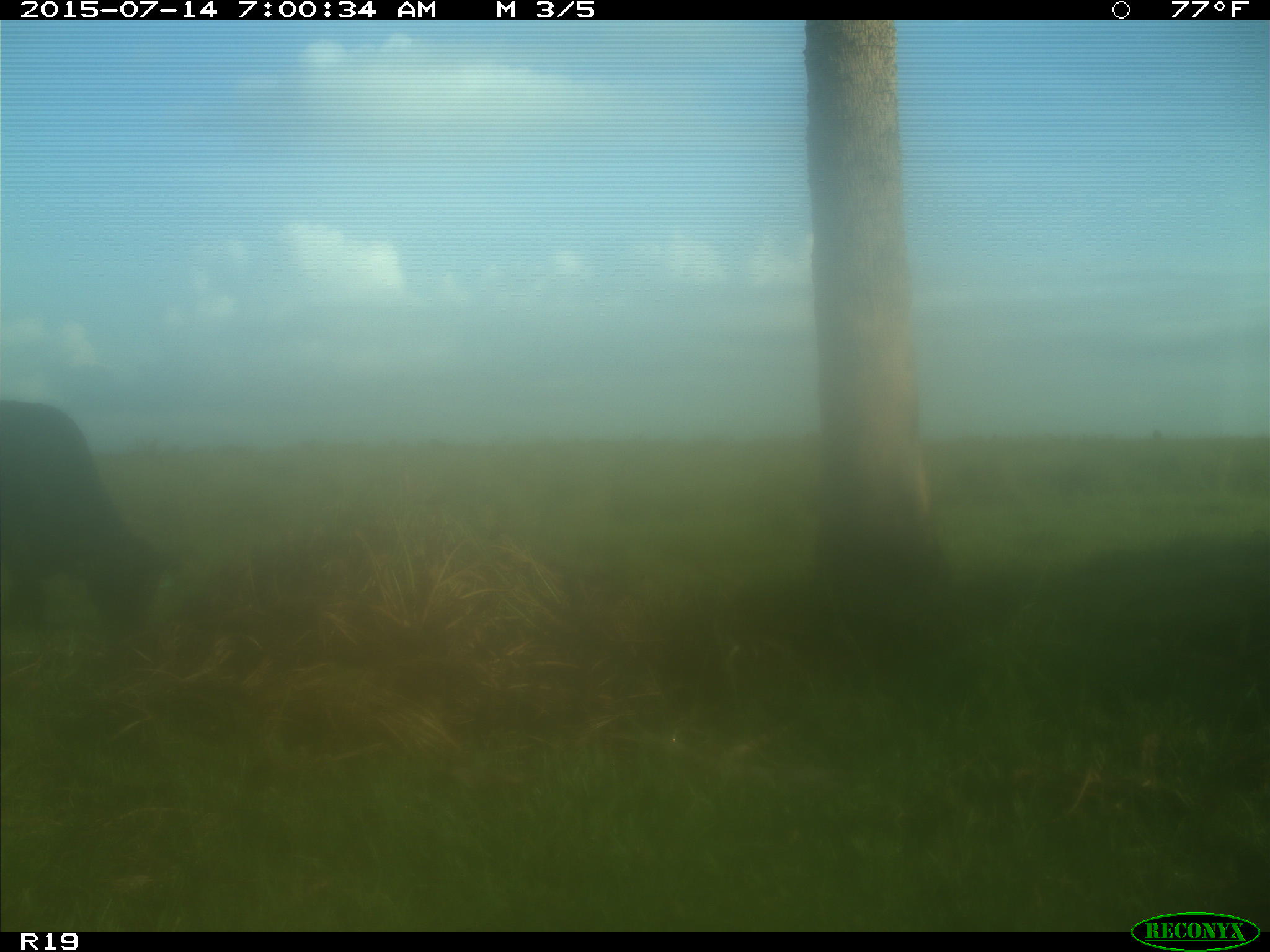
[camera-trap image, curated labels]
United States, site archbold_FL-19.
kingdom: Animalia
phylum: Chordata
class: Mammalia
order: Artiodactyla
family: Bovidae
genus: Bos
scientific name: Bos taurus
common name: domestic cow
Bos taurus (domestic cow).